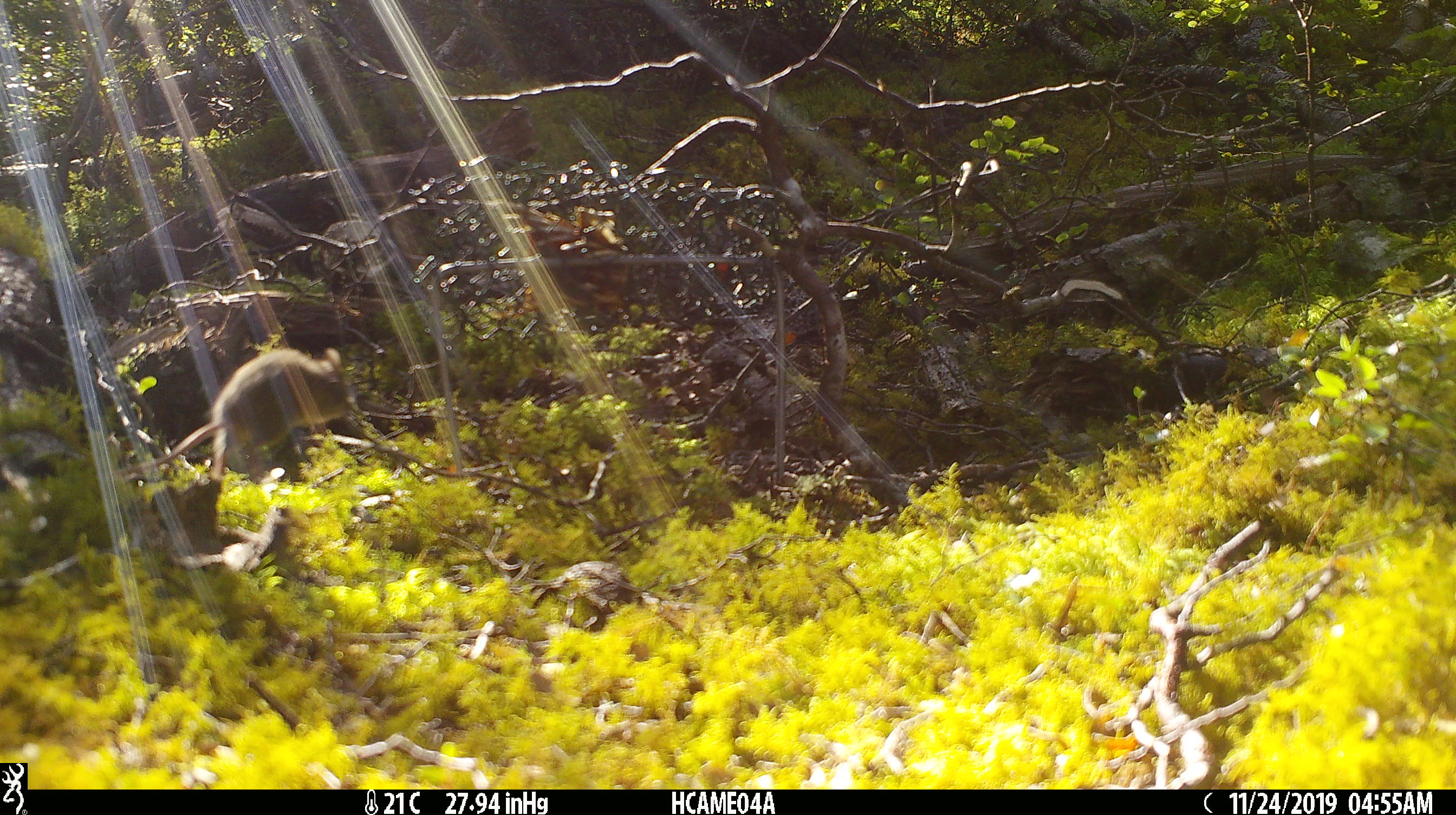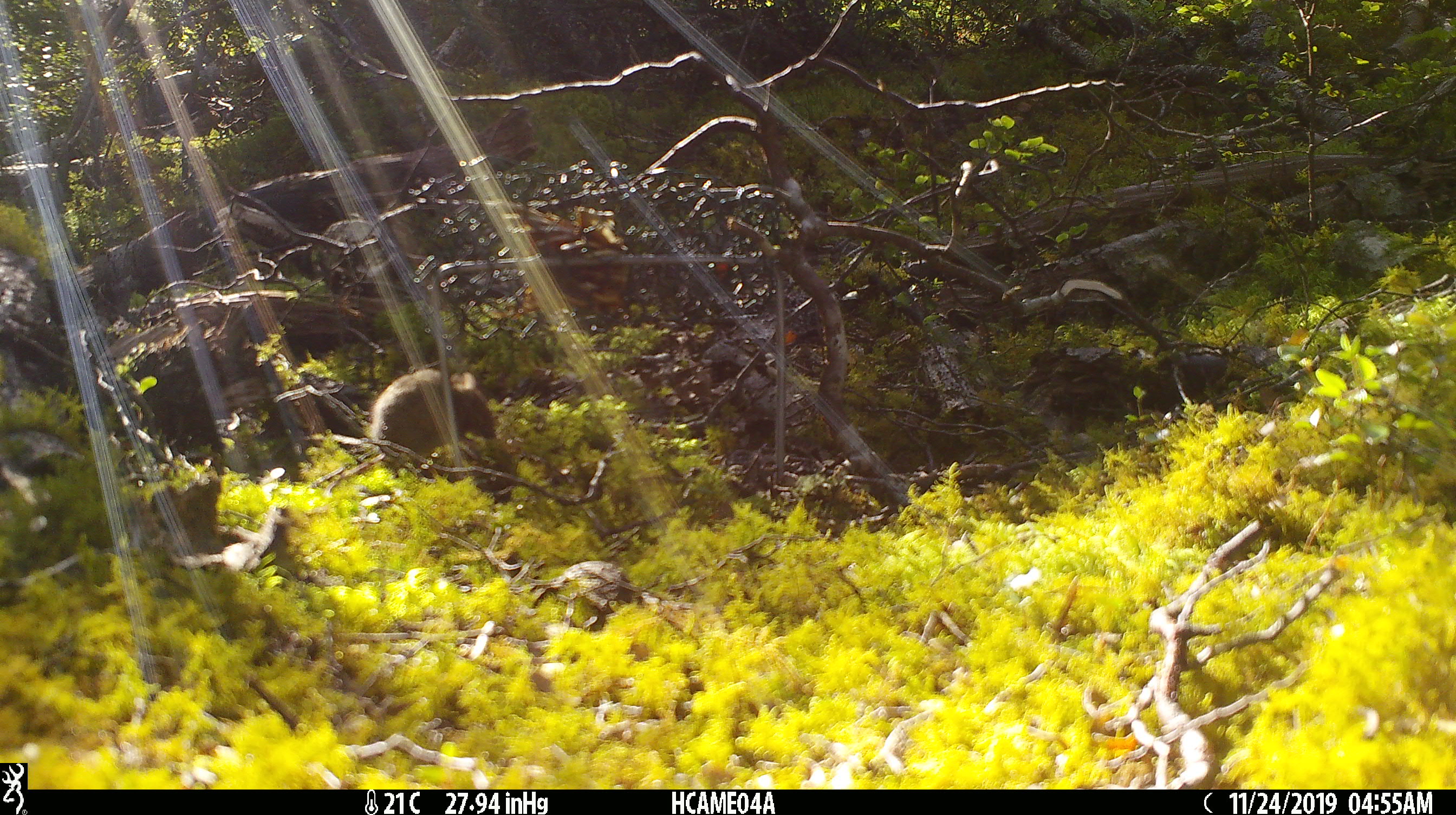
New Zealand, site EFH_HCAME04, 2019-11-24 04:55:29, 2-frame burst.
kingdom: Animalia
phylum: Chordata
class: Mammalia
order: Rodentia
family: Muridae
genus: Mus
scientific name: Mus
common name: mouse